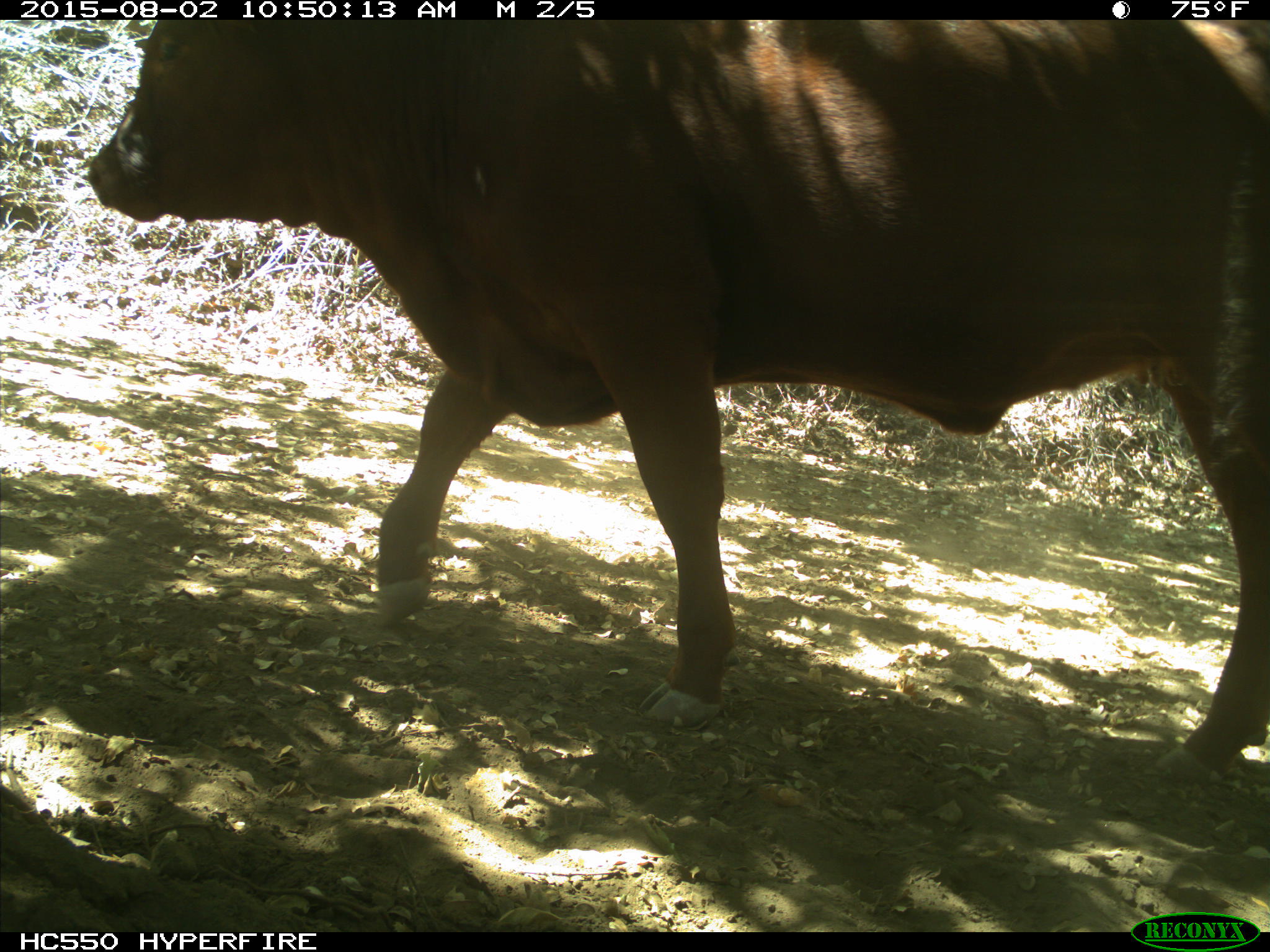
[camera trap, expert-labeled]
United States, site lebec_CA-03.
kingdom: Animalia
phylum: Chordata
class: Mammalia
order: Artiodactyla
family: Bovidae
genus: Bos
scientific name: Bos taurus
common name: domestic cow